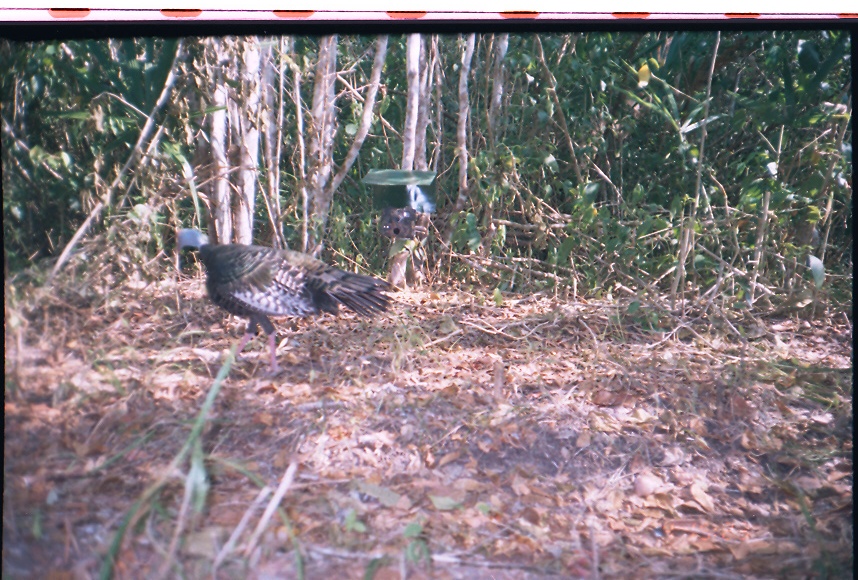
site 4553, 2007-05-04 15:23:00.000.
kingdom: Animalia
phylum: Chordata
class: Aves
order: Galliformes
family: Phasianidae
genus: Meleagris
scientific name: Meleagris ocellata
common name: ocellated turkey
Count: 1.